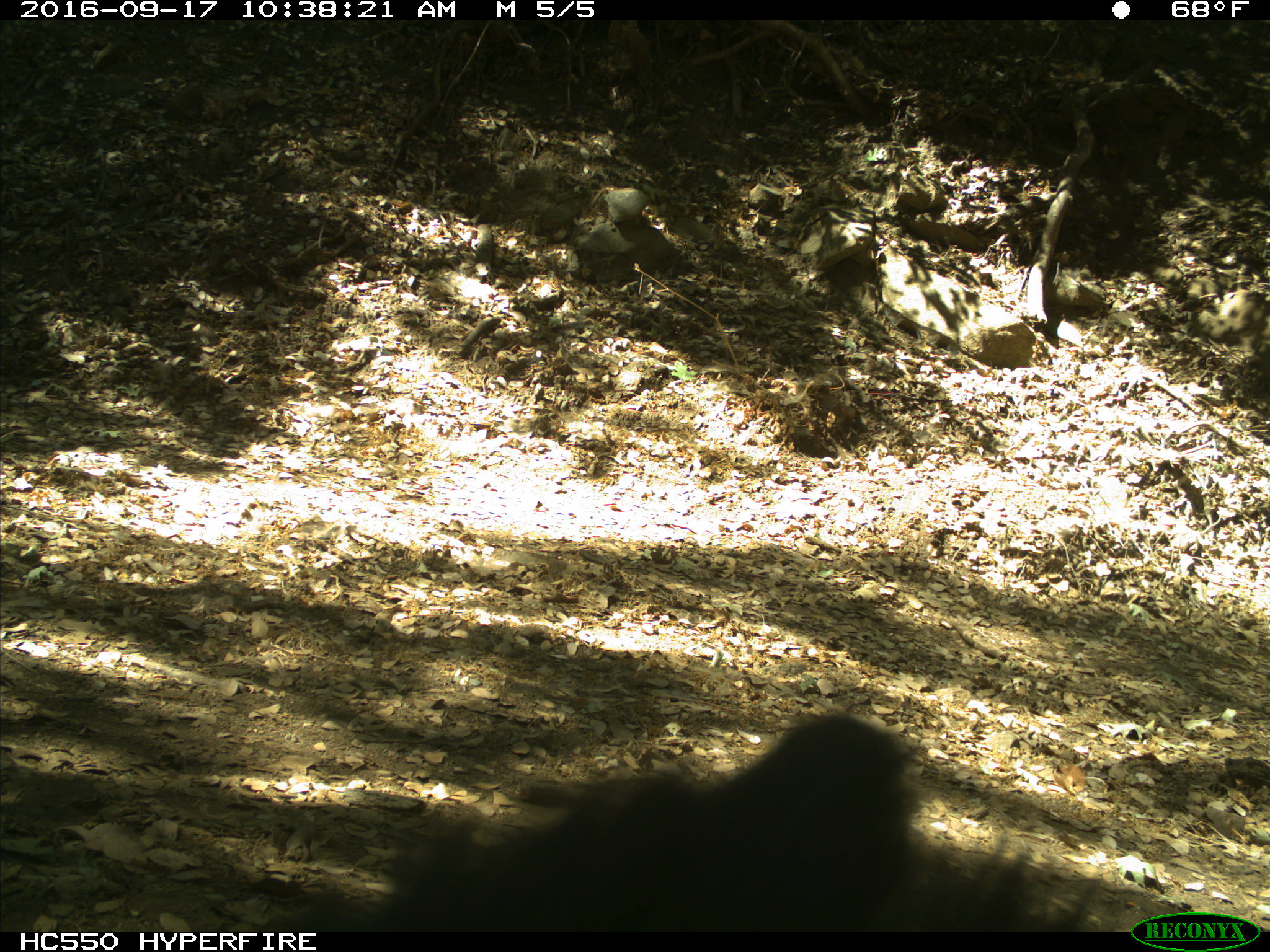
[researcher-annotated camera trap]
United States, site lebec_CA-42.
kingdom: Animalia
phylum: Chordata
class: Mammalia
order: Carnivora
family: Ursidae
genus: Ursus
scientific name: Ursus americanus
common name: american black bear